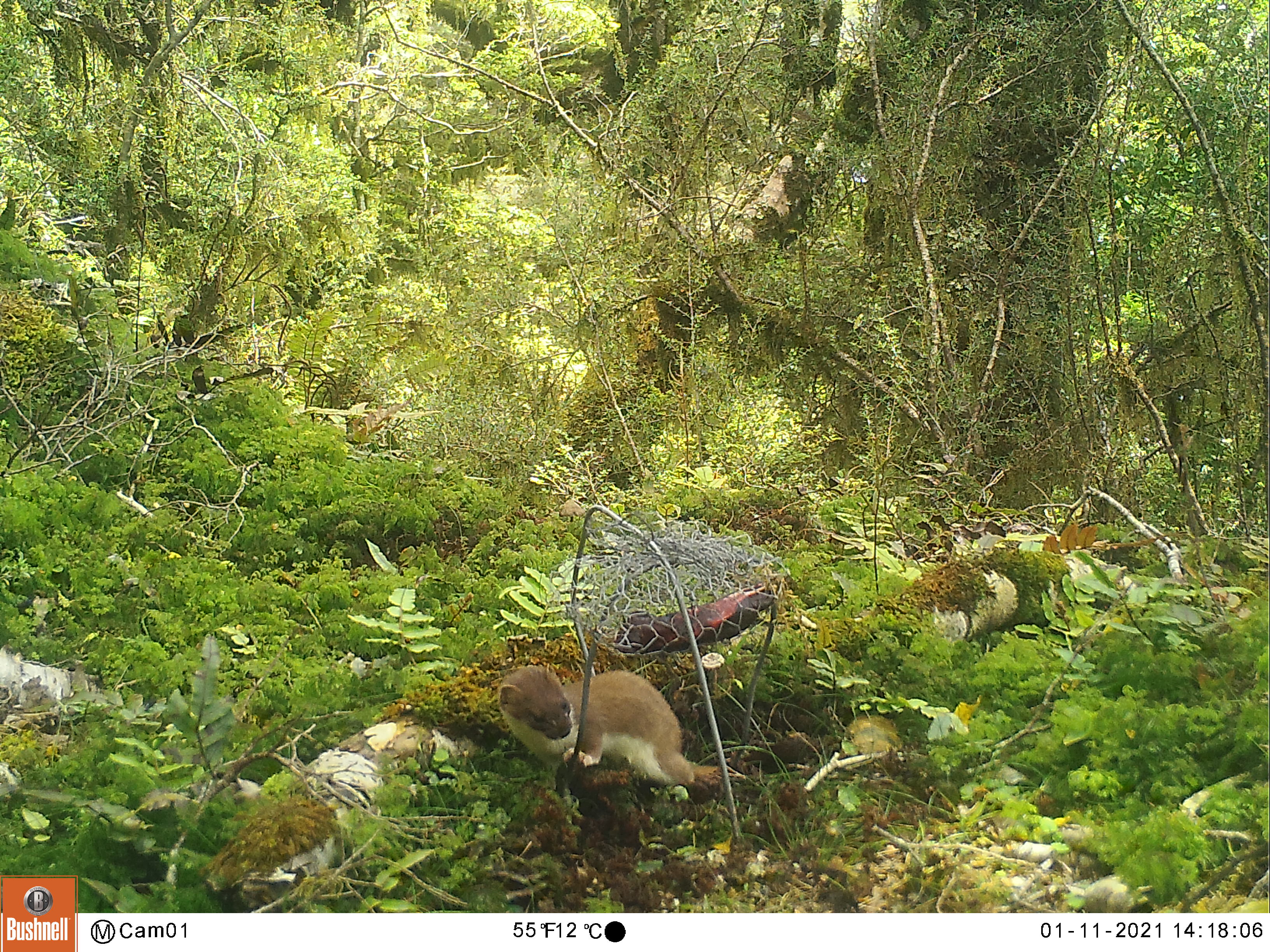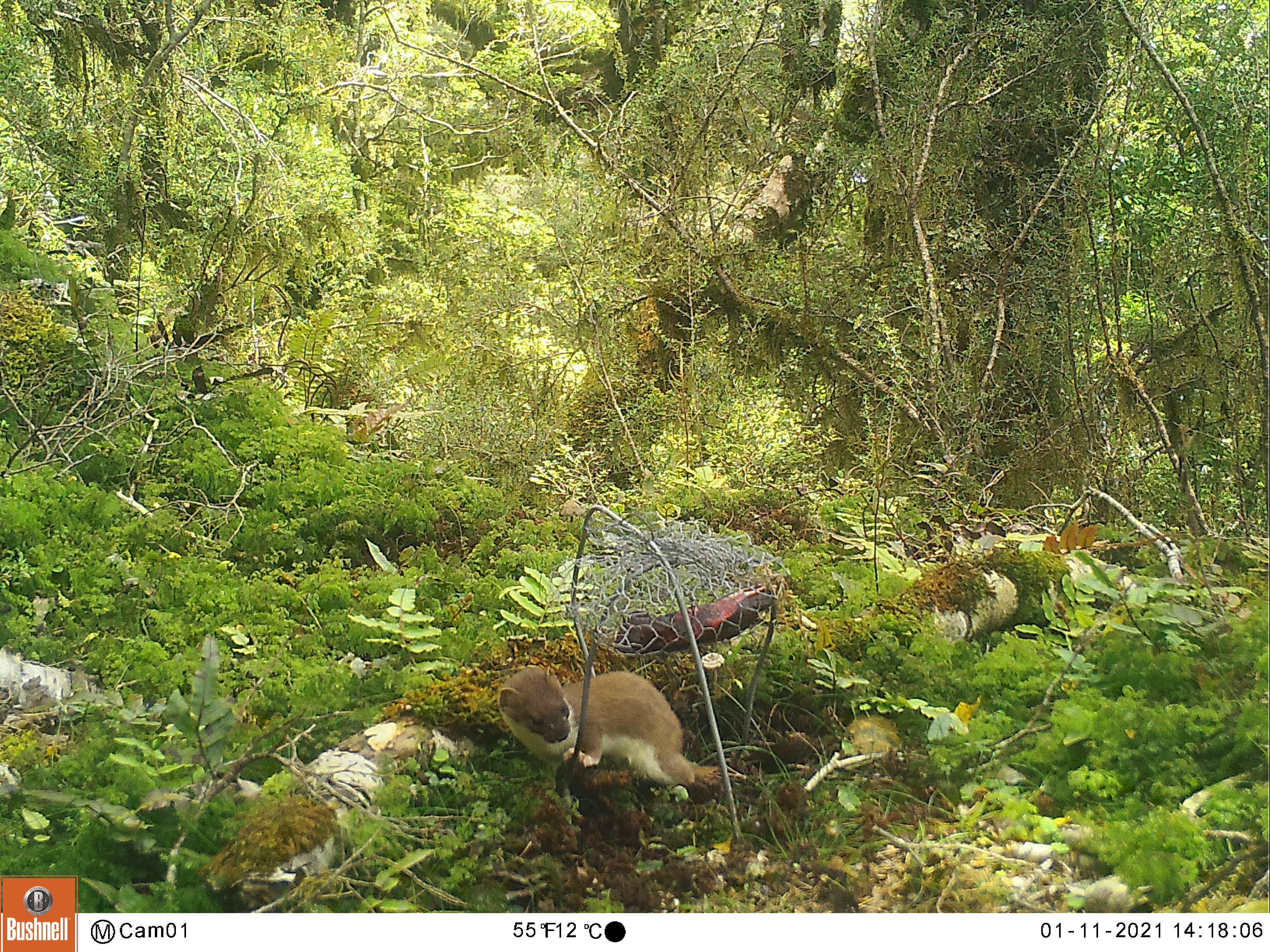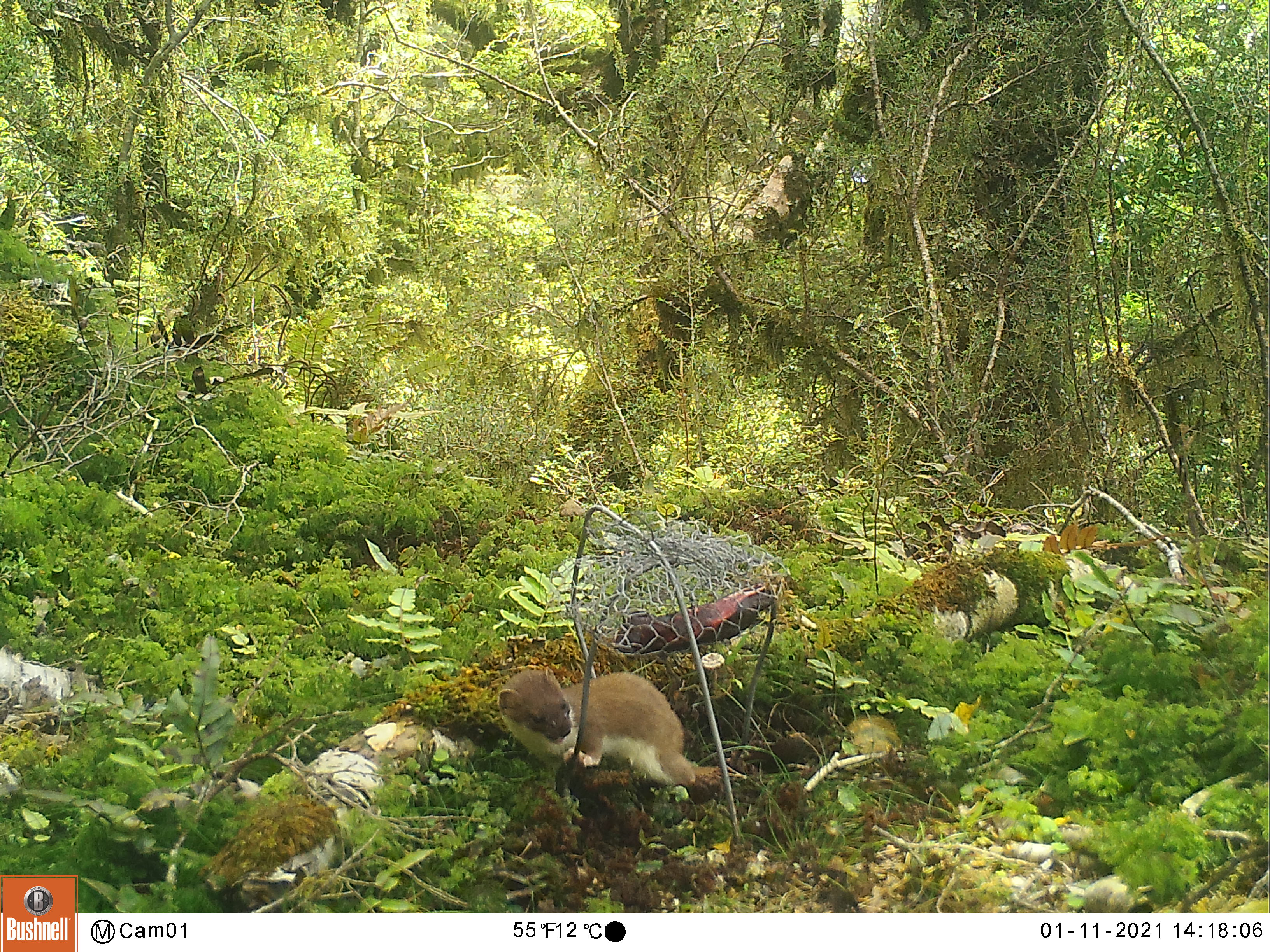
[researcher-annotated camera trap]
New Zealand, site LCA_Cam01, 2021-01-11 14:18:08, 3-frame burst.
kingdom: Animalia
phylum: Chordata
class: Mammalia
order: Carnivora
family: Mustelidae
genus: Mustela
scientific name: Mustela erminea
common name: stoat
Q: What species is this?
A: Stoat (Mustela erminea).